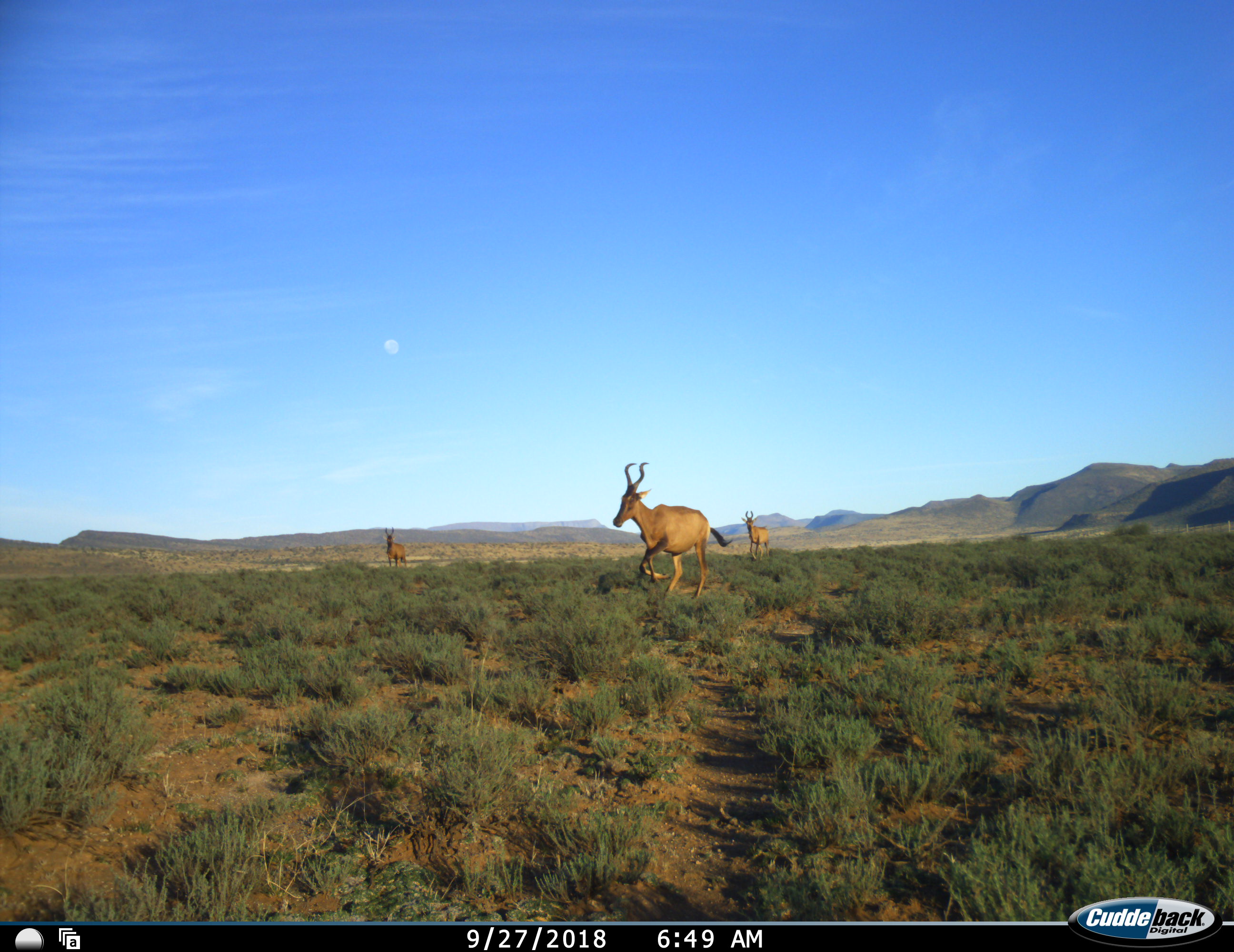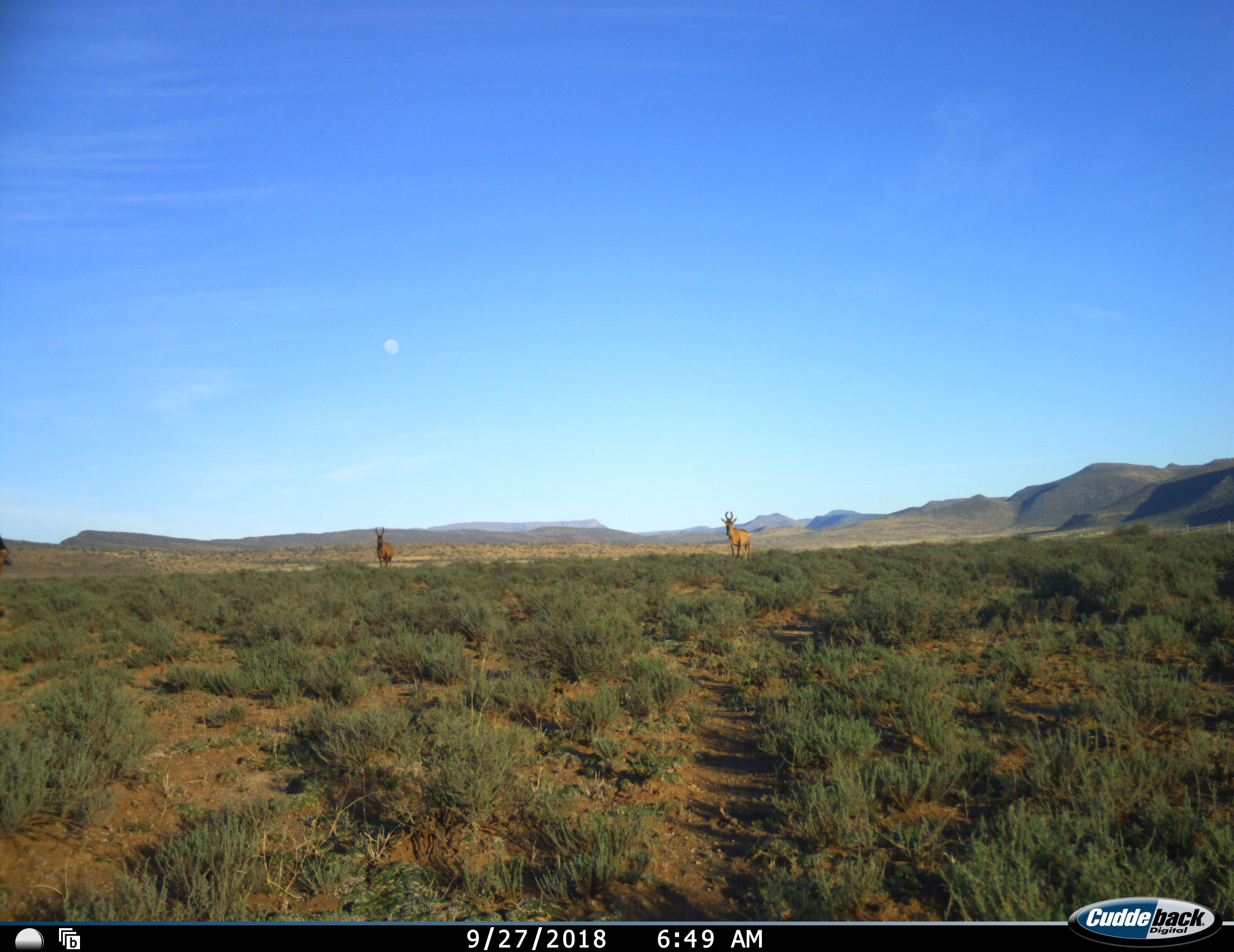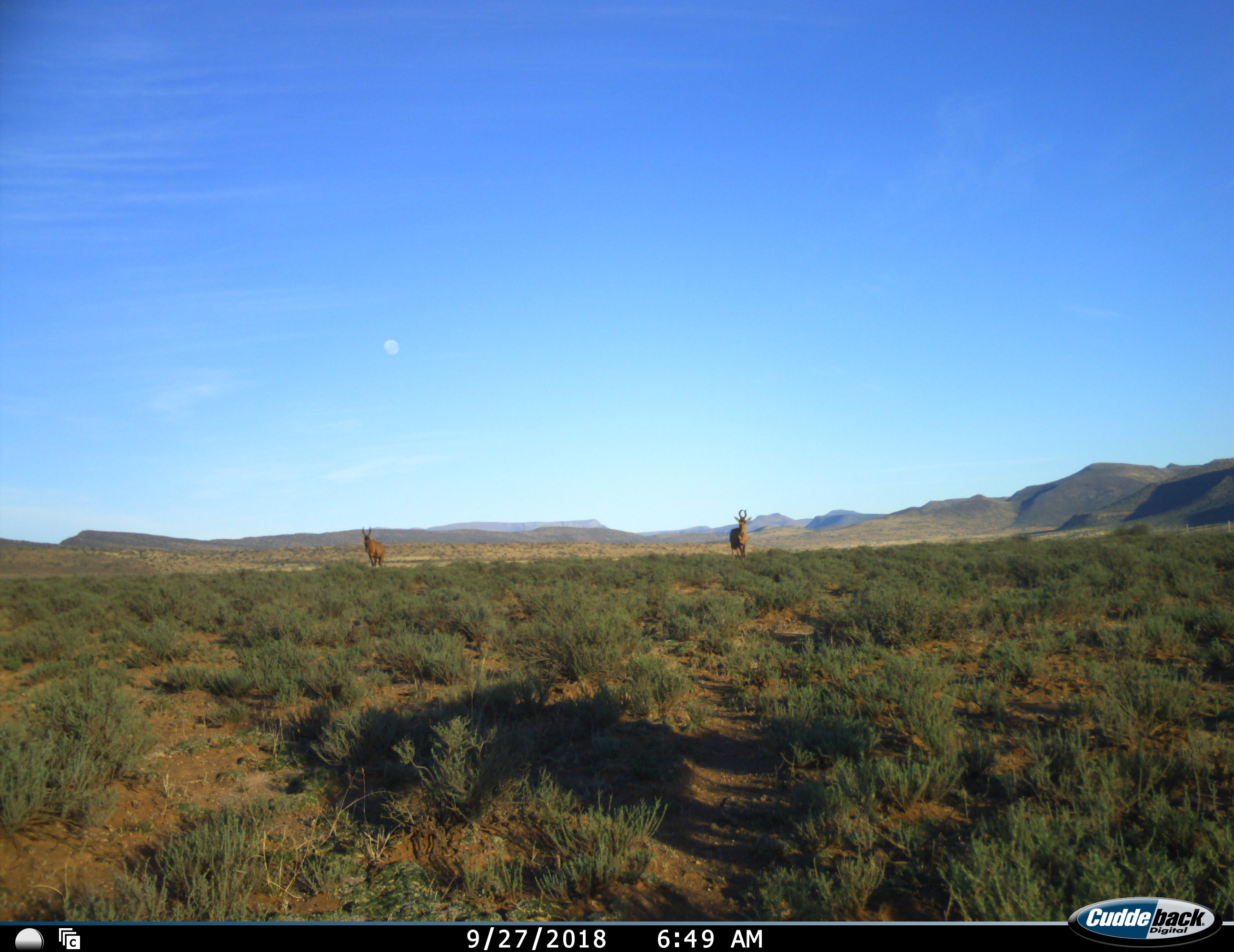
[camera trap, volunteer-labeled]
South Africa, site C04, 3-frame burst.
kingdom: Animalia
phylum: Chordata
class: Mammalia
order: Artiodactyla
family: Bovidae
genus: Alcelaphus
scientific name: Alcelaphus buselaphus caama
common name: red hartebeest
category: hartebeestred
Hartebeestred (red hartebeest) (Alcelaphus buselaphus caama), count 3. Behavior (volunteer vote fractions): standing 33%, resting 0%, moving 100%, interacting 0%. Young present (vote fraction): 11%. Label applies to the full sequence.